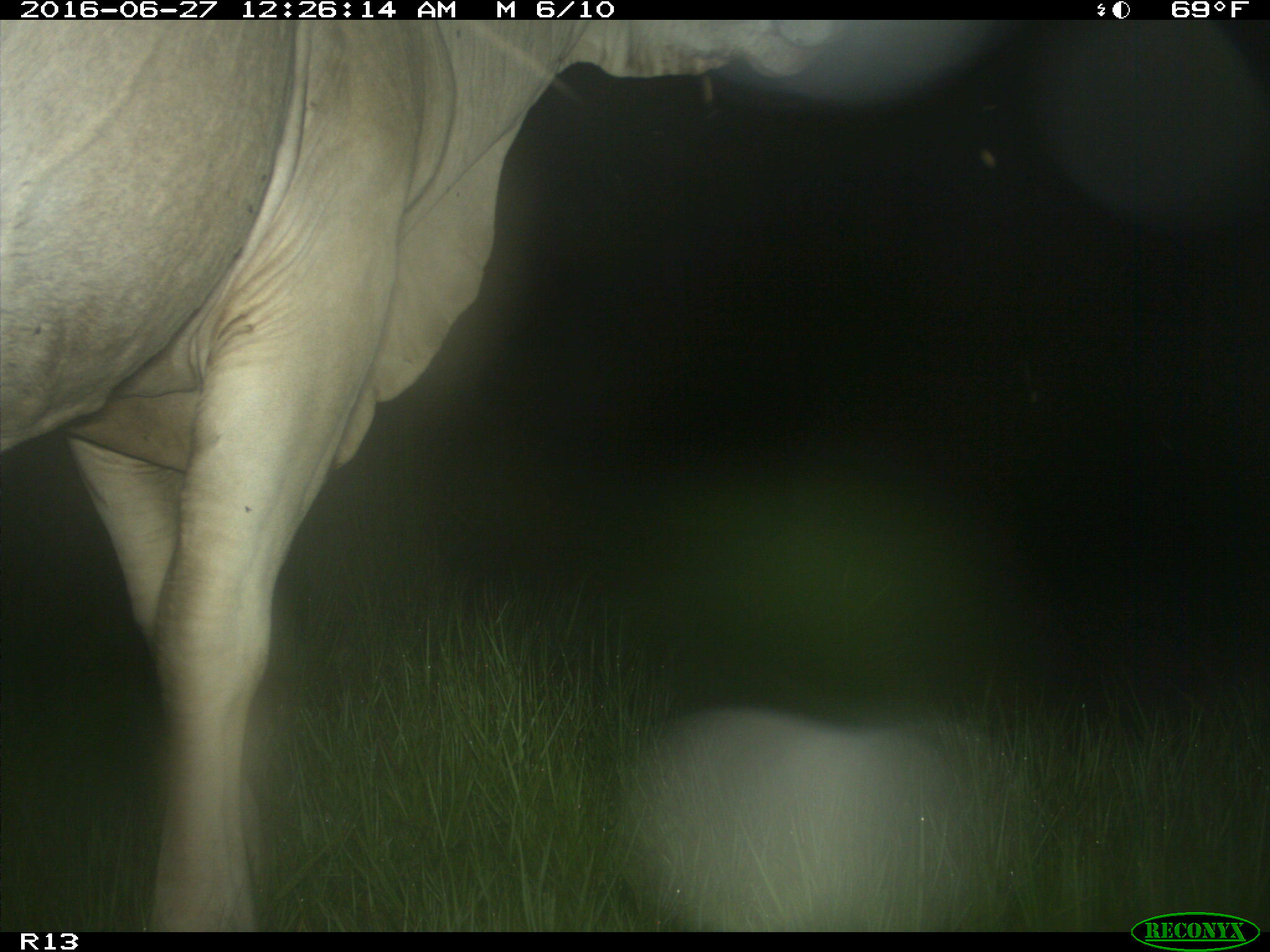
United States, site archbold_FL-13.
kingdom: Animalia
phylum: Chordata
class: Mammalia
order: Artiodactyla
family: Bovidae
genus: Bos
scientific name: Bos taurus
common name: domestic cow